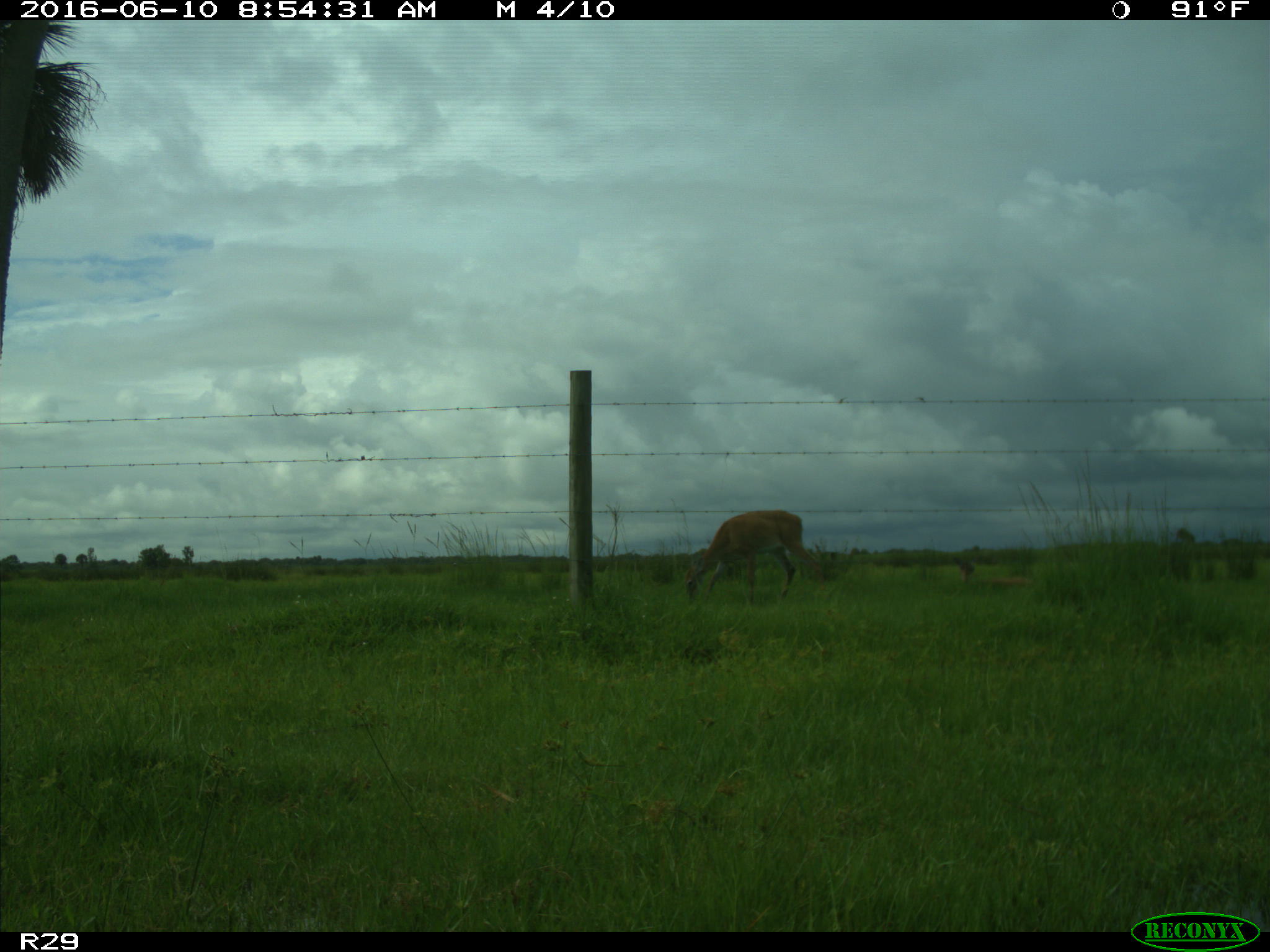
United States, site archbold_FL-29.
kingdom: Animalia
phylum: Chordata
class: Mammalia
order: Artiodactyla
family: Cervidae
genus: Odocoileus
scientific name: Odocoileus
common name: deer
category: unidentified deer